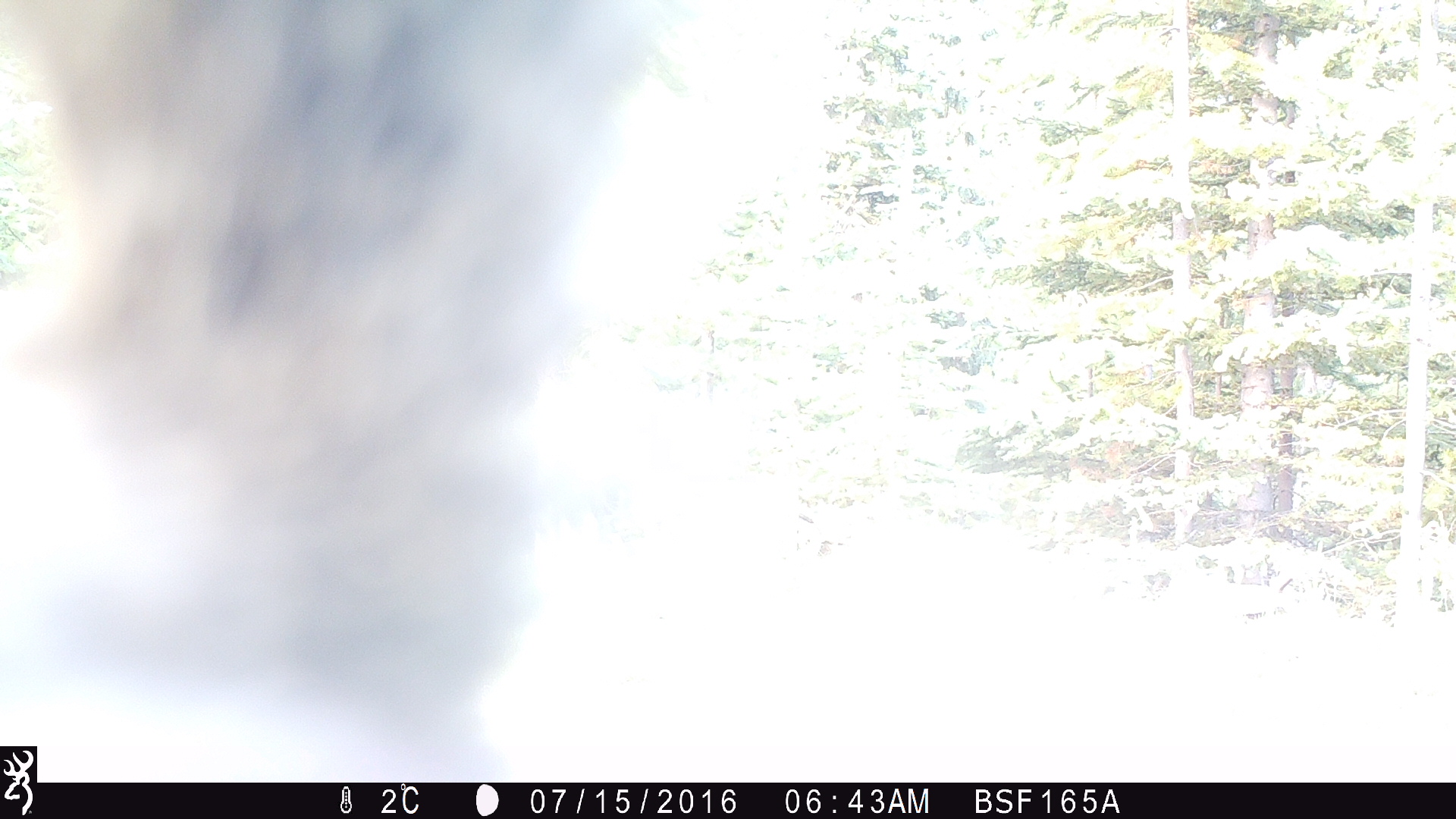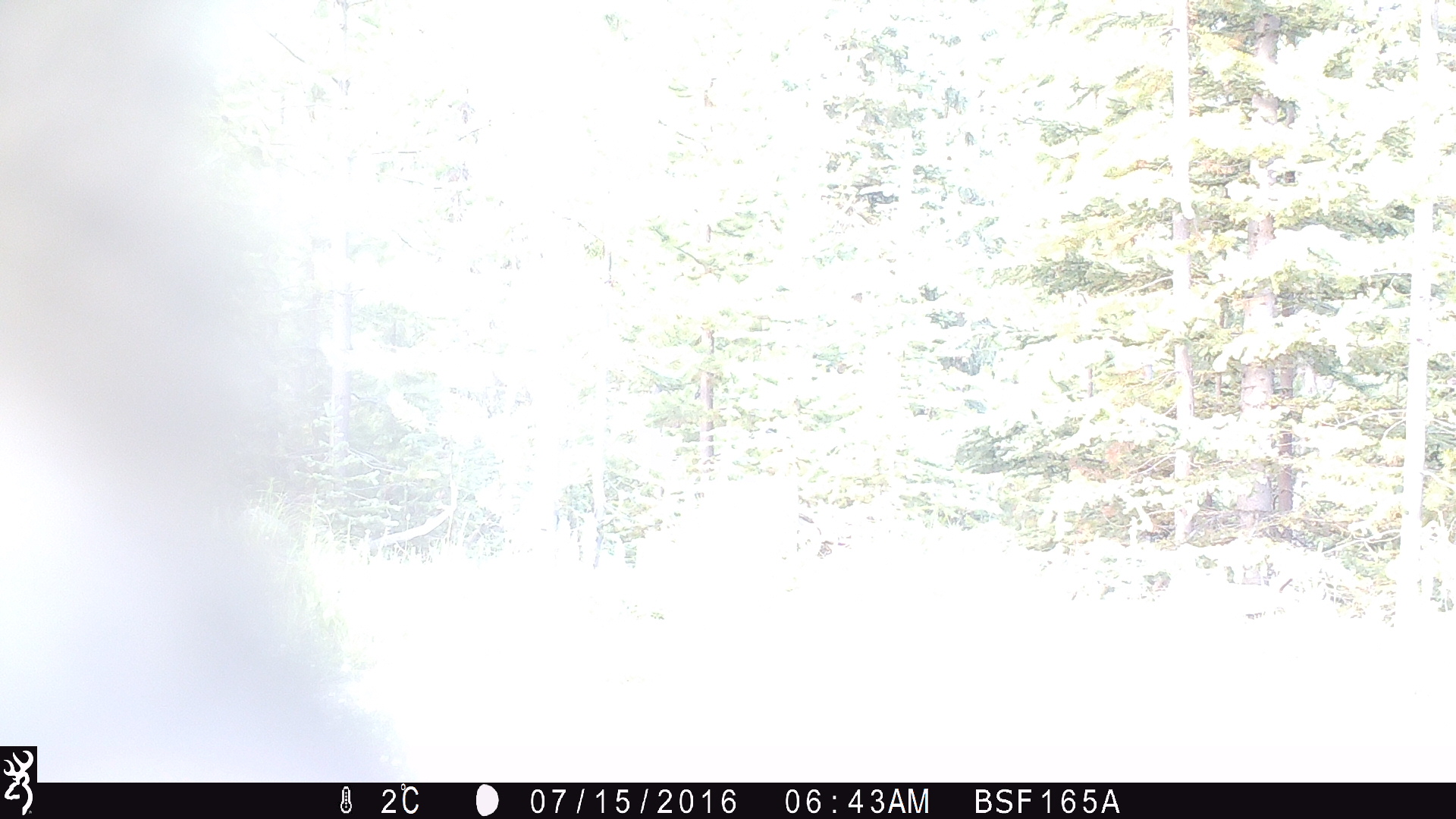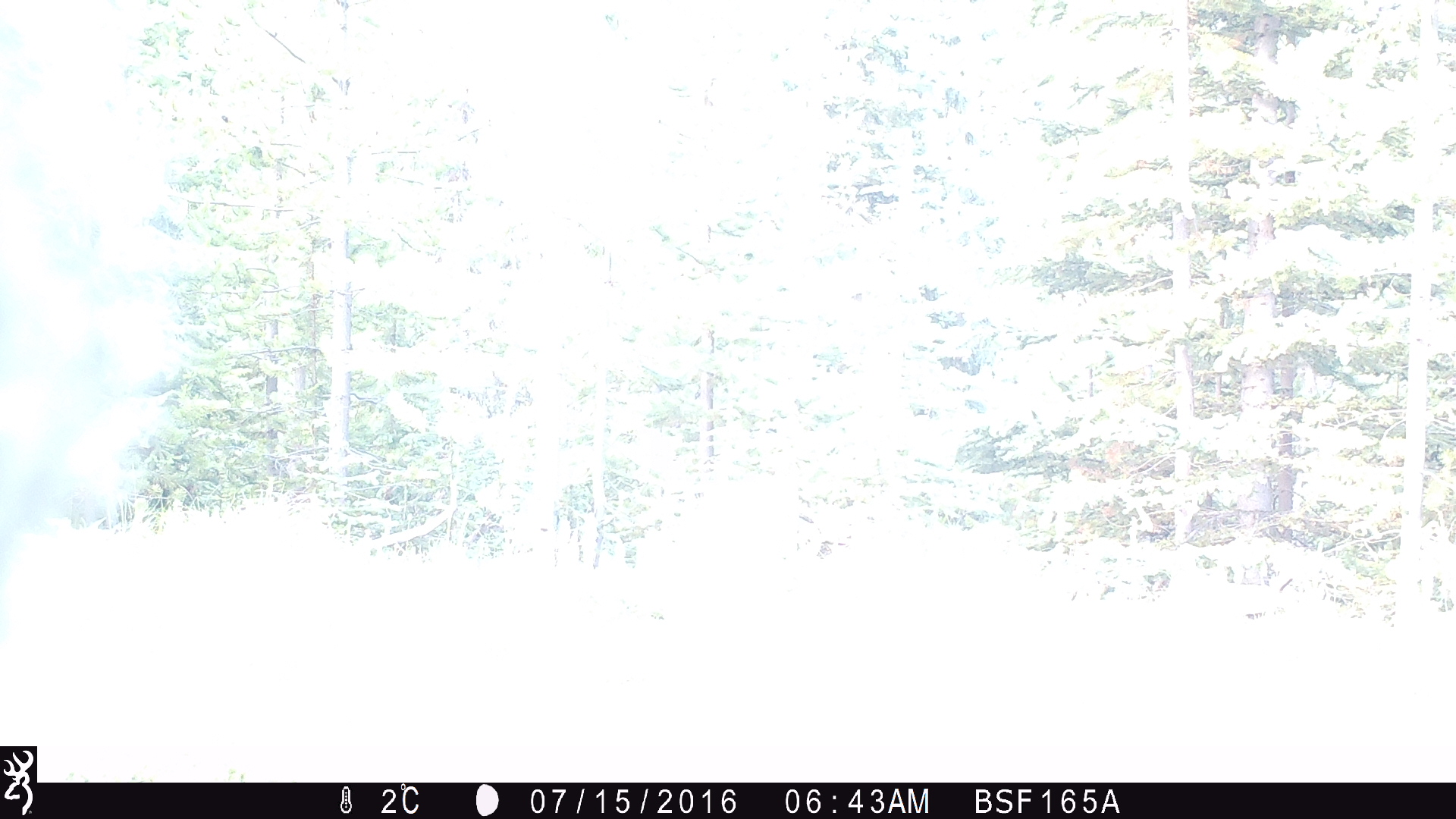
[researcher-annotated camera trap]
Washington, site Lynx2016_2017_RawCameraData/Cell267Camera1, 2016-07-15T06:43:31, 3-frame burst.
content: unidentified animal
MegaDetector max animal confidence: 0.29